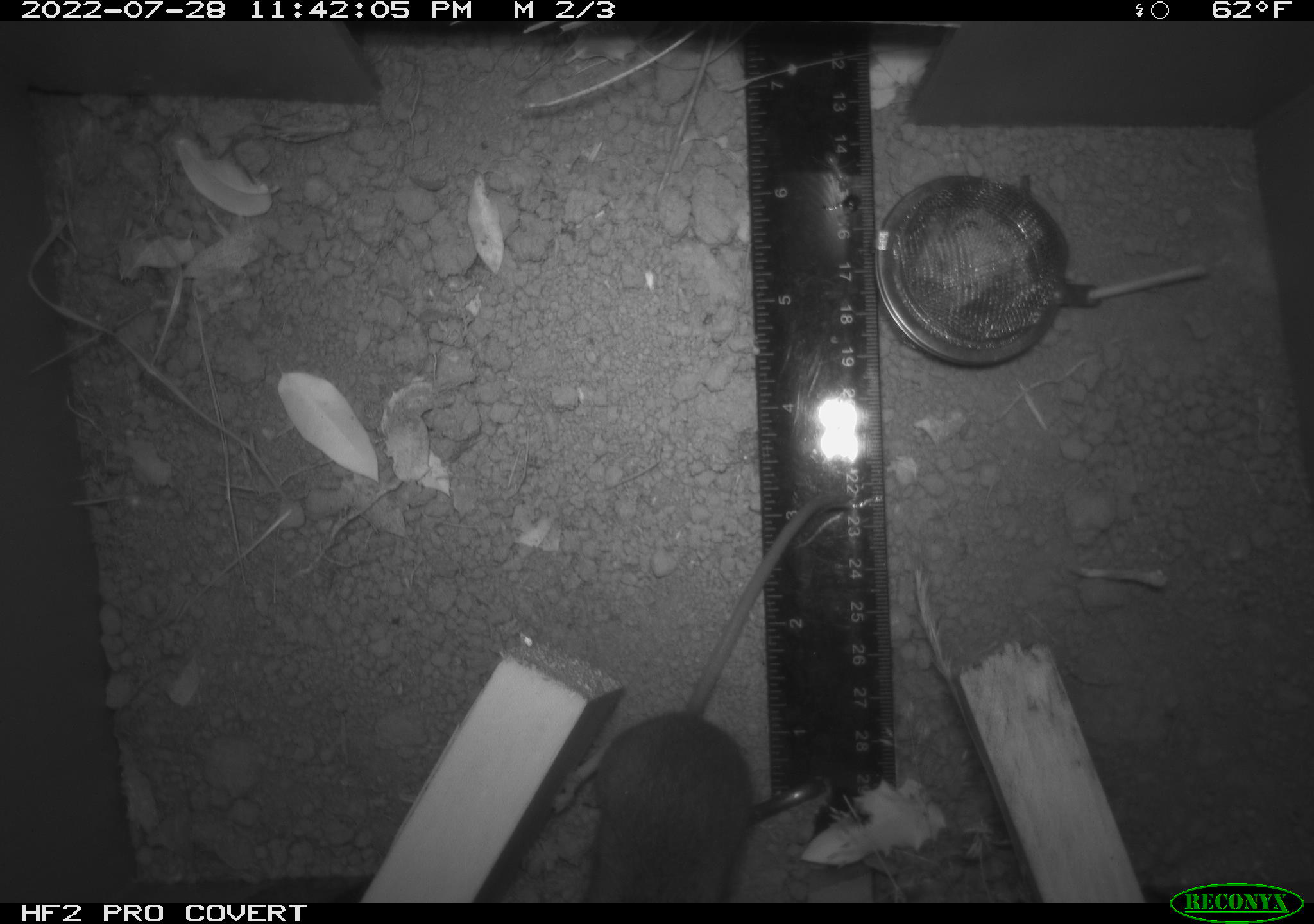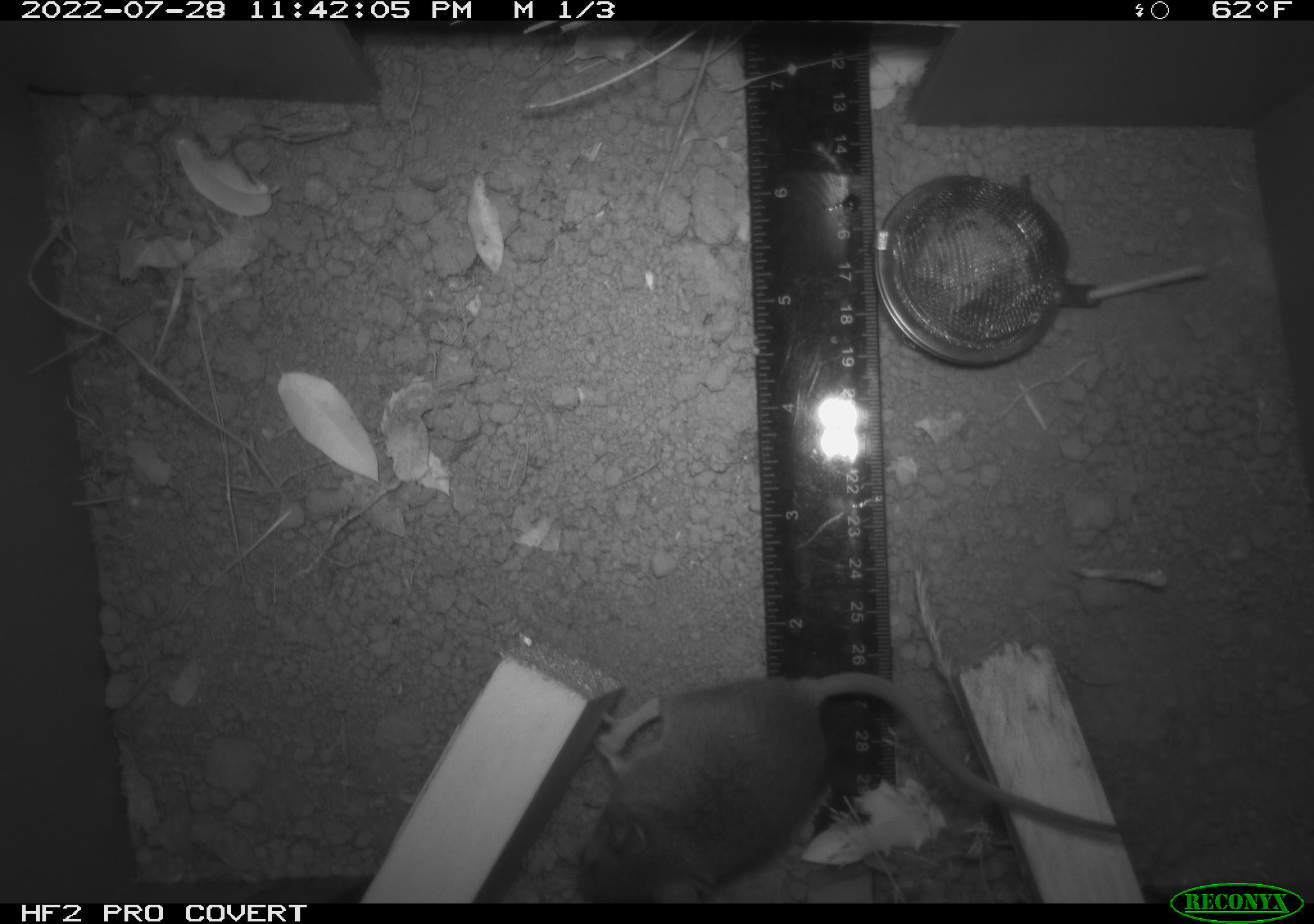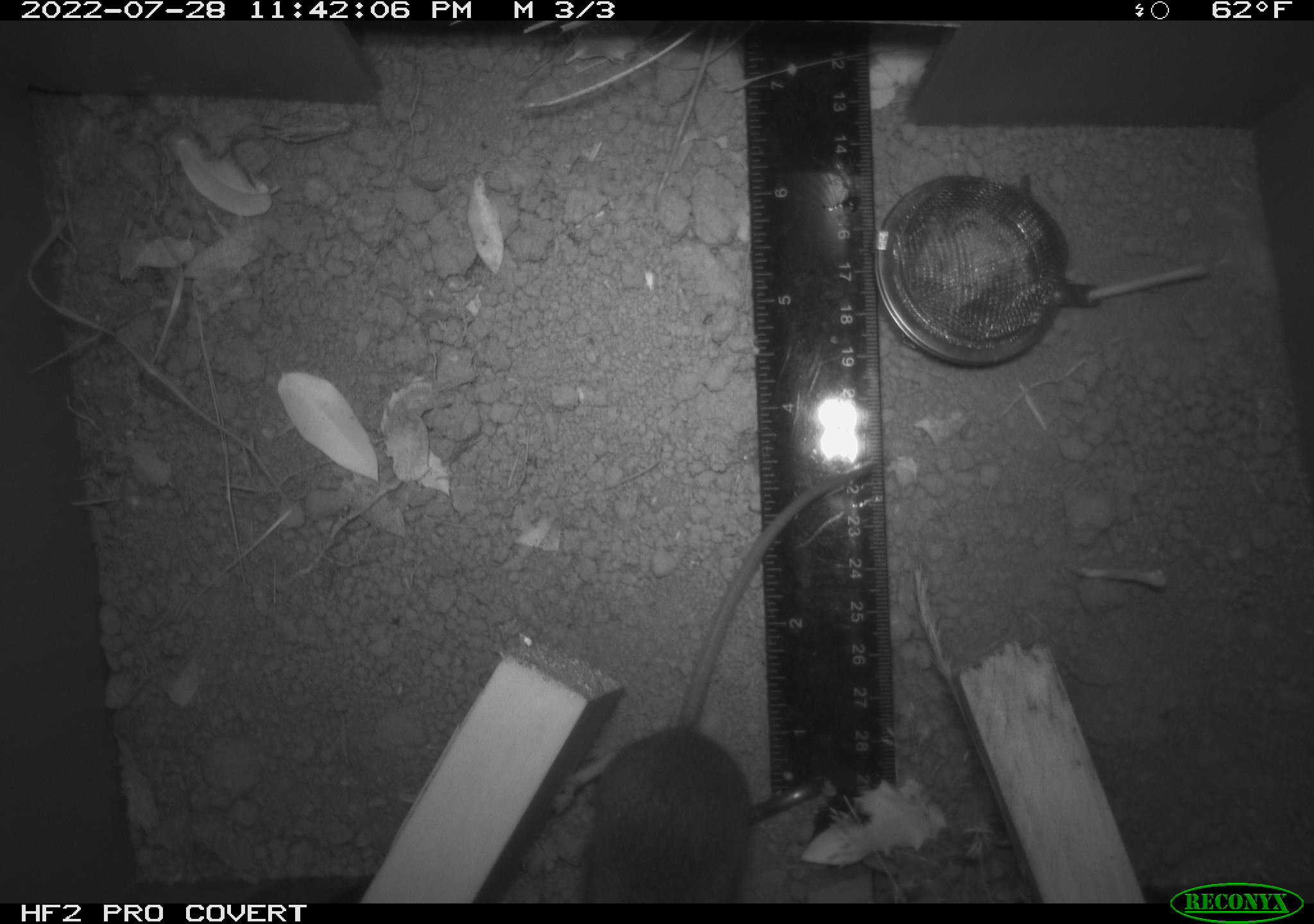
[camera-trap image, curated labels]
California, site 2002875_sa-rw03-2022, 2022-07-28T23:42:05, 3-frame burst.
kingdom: Animalia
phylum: Chordata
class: Mammalia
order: Rodentia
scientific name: Rodentia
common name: mouse species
Mouse species (Rodentia).